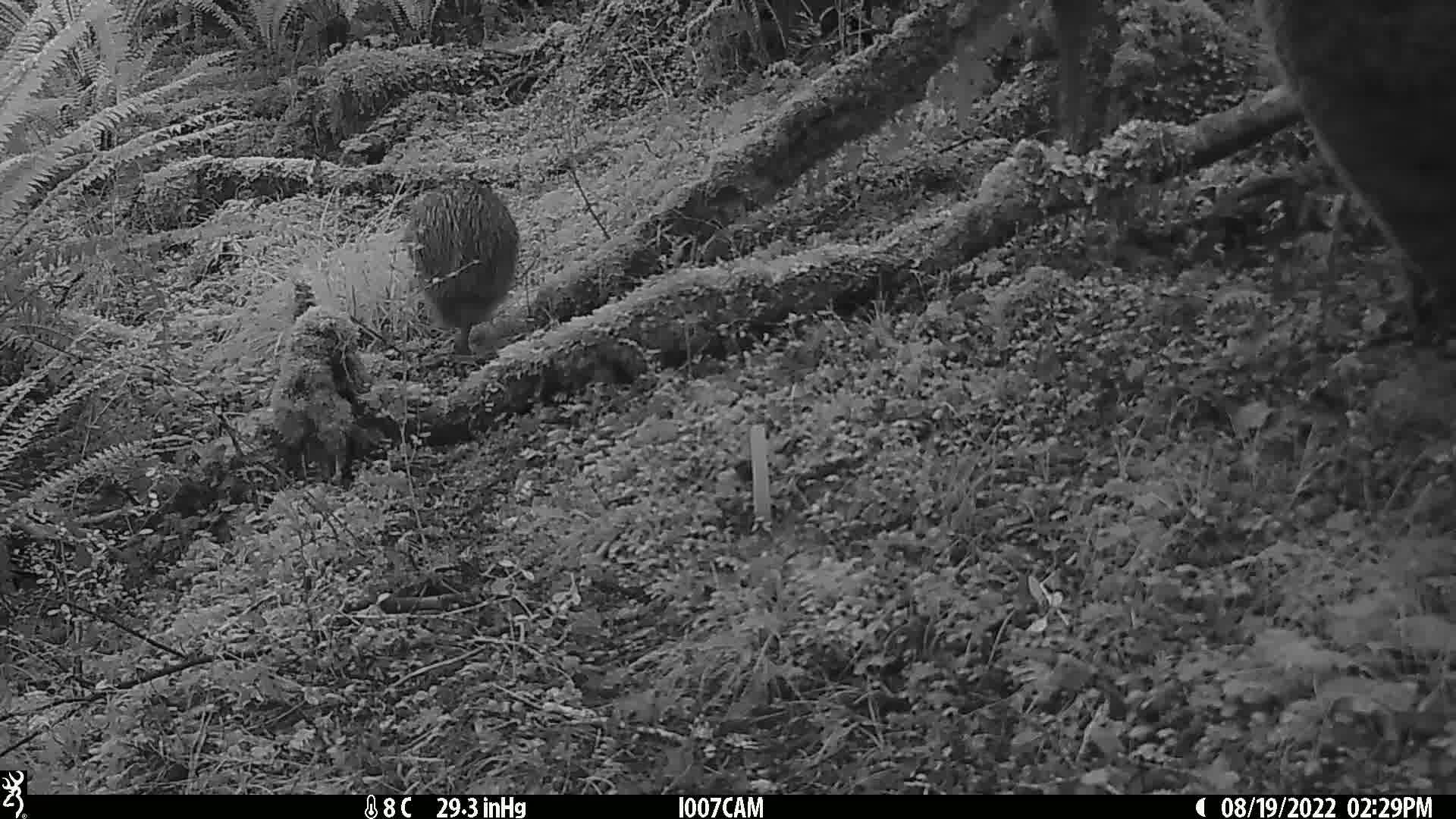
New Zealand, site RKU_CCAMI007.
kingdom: Animalia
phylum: Chordata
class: Aves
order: Apterygiformes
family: Apterygidae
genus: Apteryx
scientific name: Apteryx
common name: kiwi